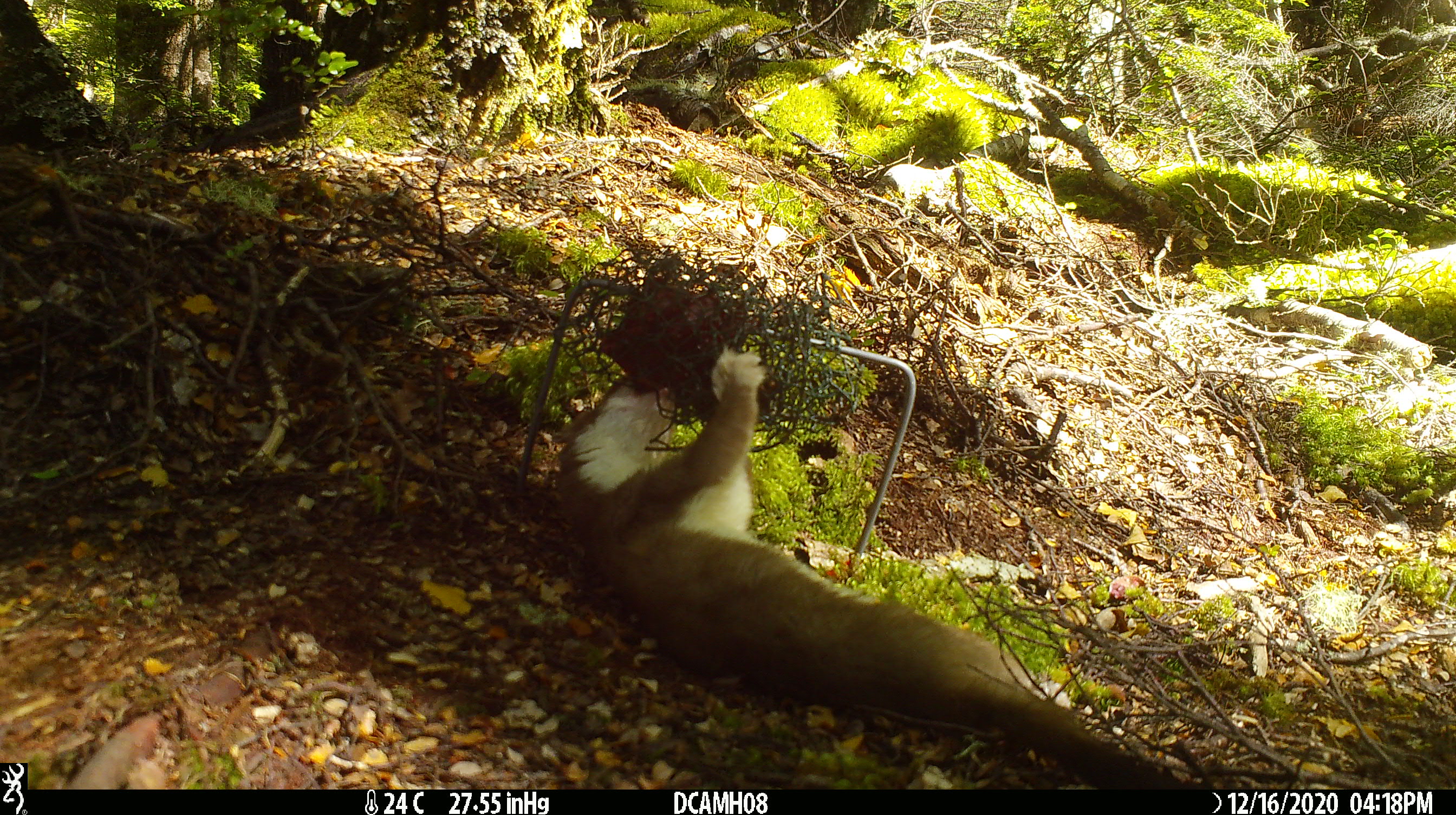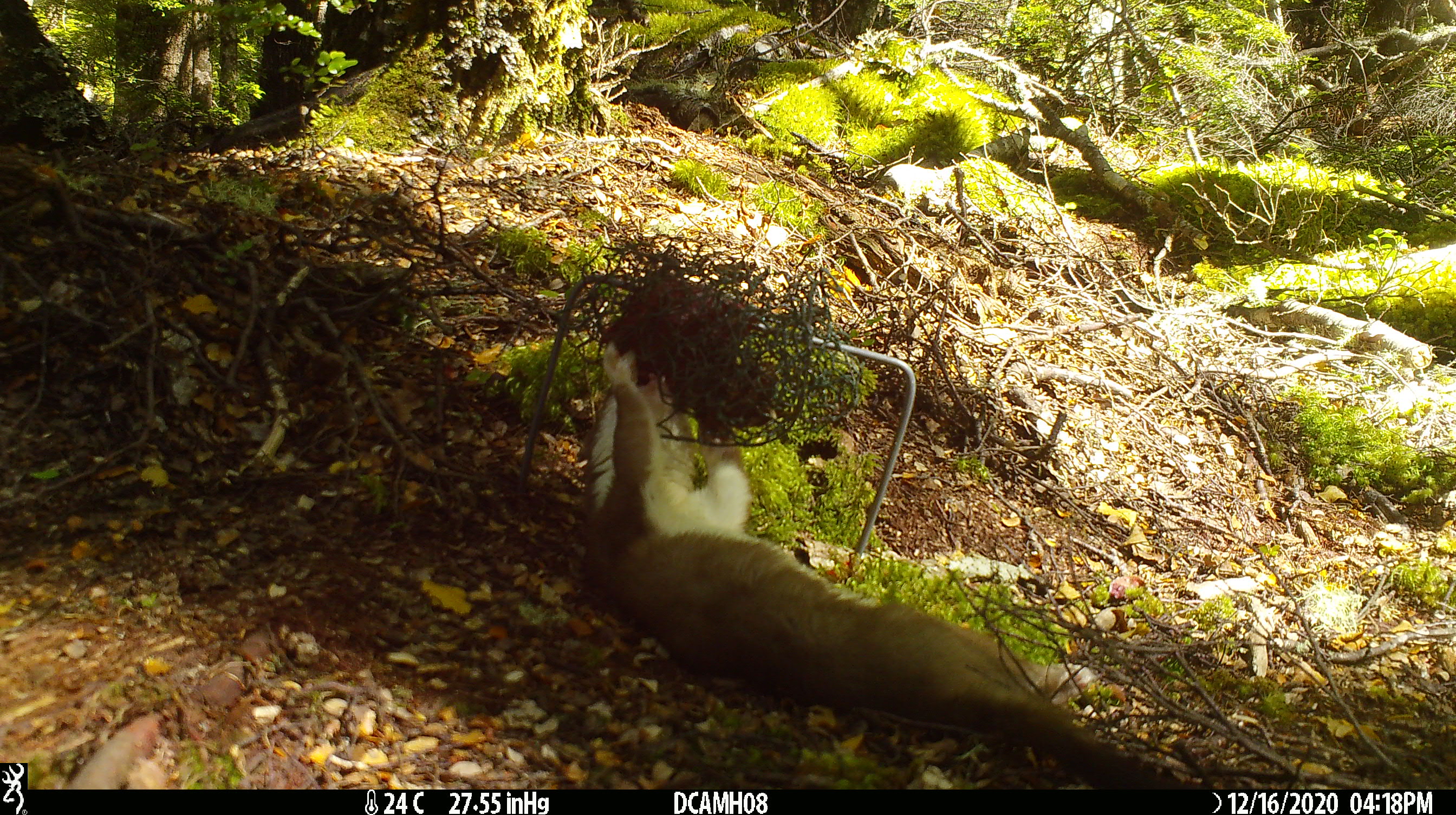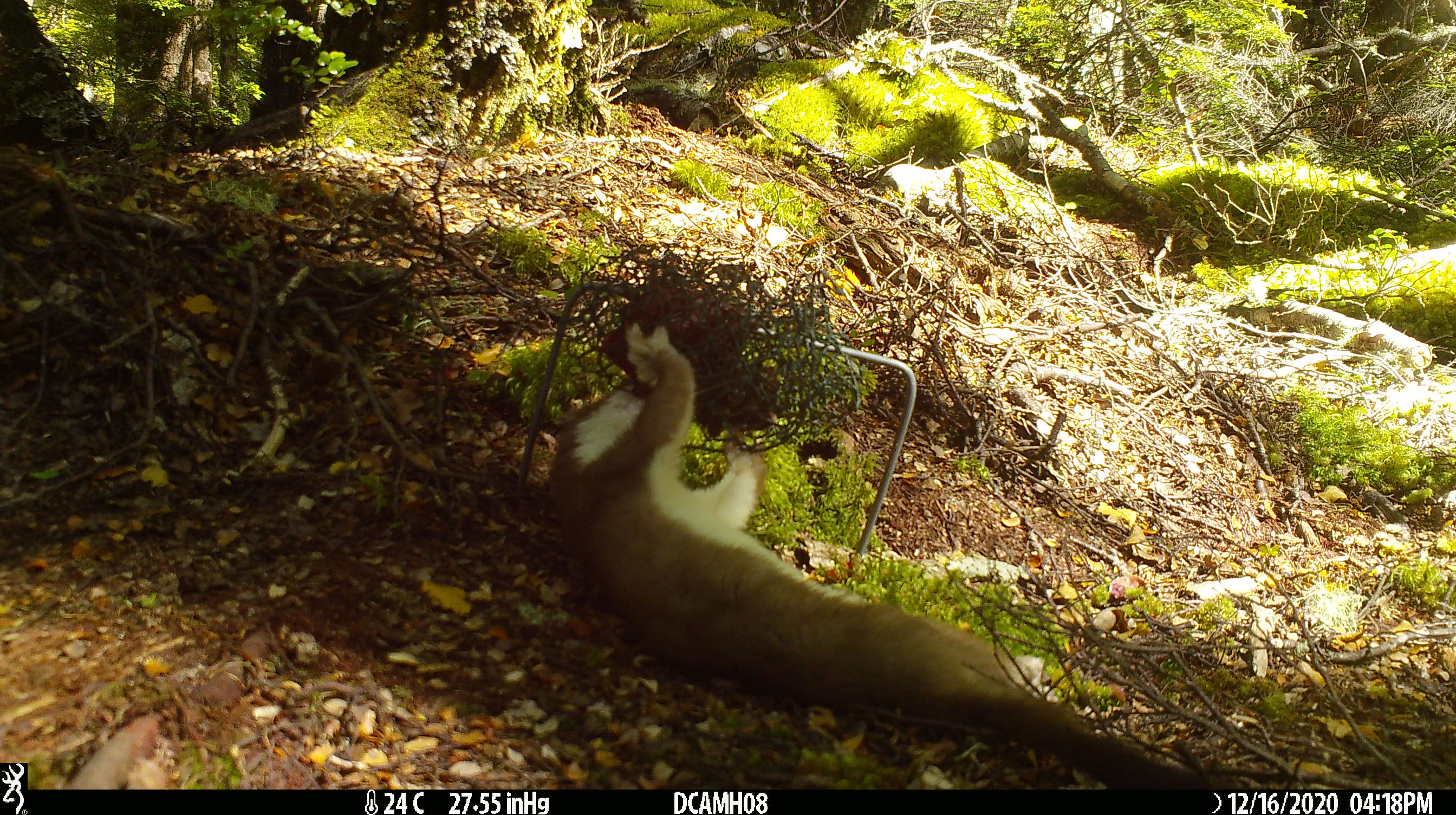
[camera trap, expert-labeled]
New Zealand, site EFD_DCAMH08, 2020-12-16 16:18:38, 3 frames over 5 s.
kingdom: Animalia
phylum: Chordata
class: Mammalia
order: Carnivora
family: Mustelidae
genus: Mustela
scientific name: Mustela erminea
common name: stoat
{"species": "stoat (Mustela erminea)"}